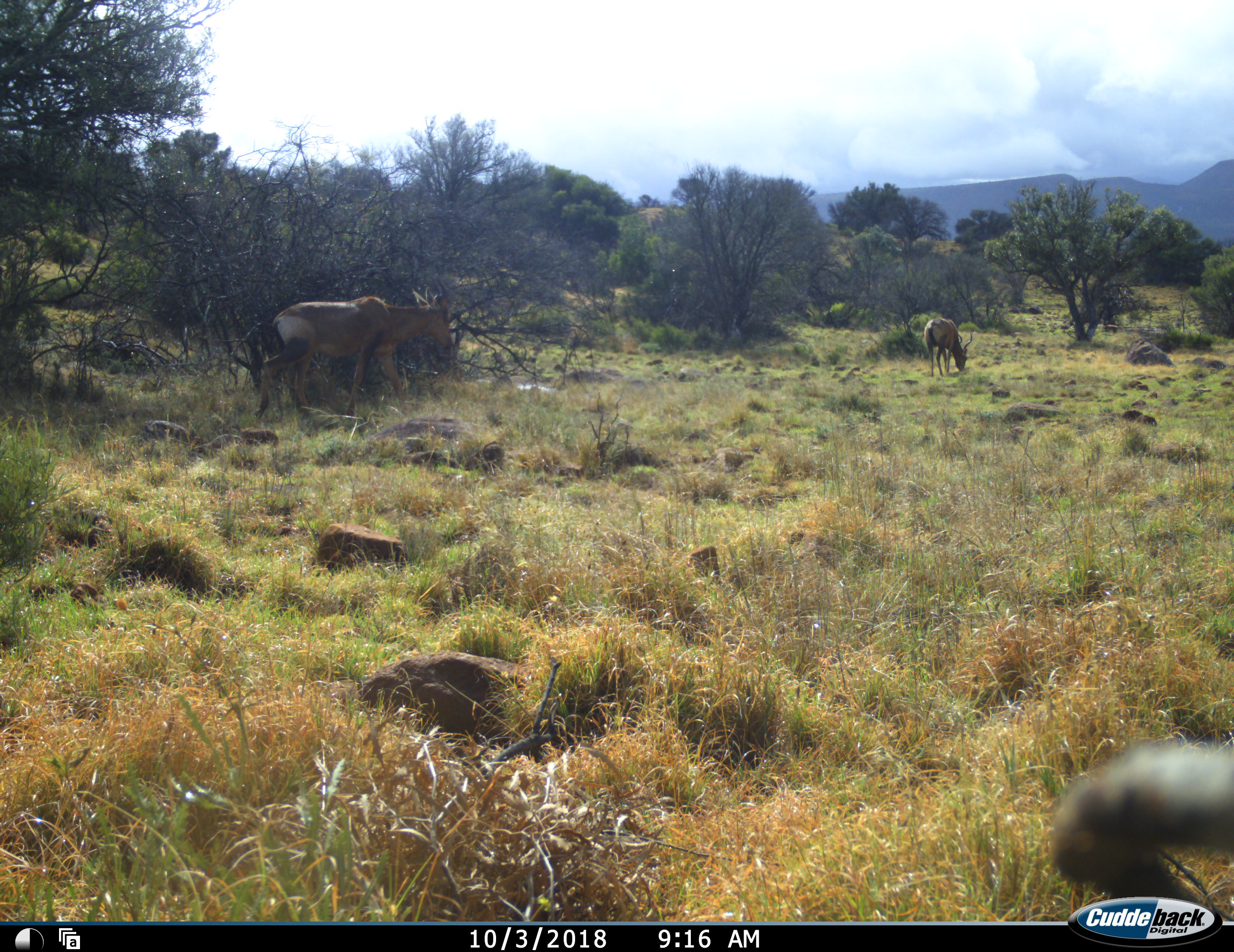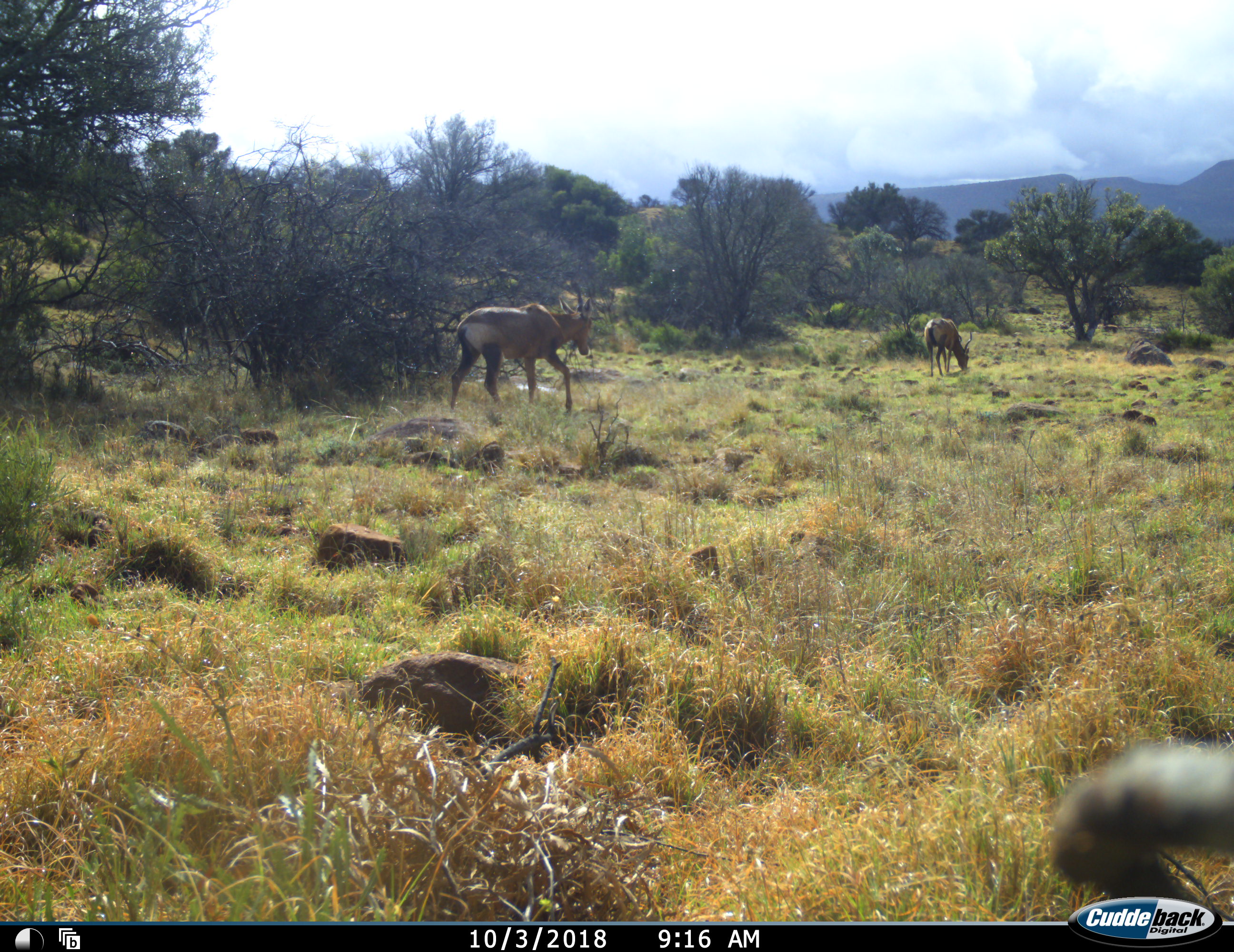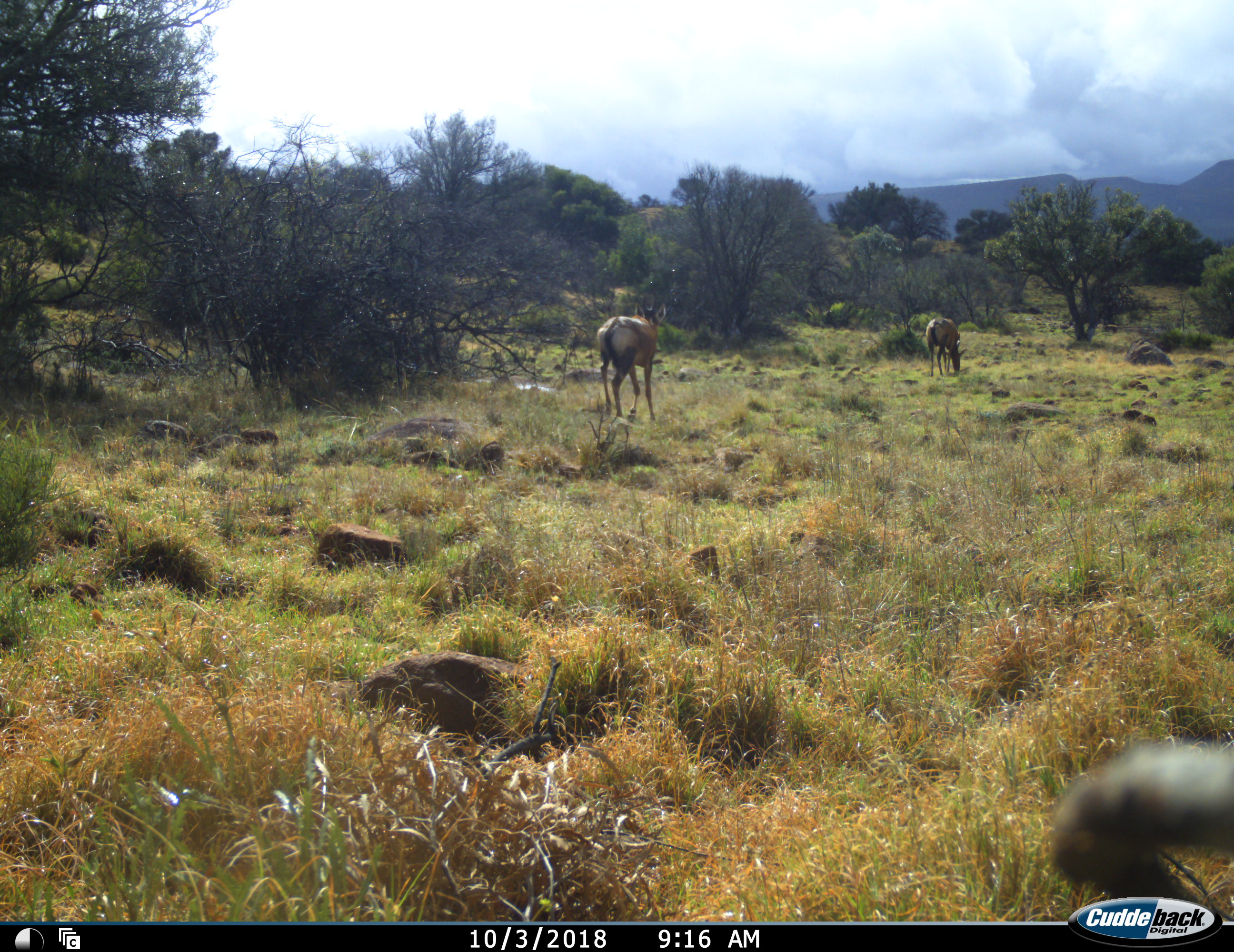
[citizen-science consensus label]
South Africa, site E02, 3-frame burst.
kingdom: Animalia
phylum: Chordata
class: Mammalia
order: Artiodactyla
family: Bovidae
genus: Alcelaphus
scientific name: Alcelaphus buselaphus caama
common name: red hartebeest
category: hartebeestred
Hartebeestred (red hartebeest) (Alcelaphus buselaphus caama), count 2. Behavior (volunteer vote fractions): standing 33%, resting 17%, moving 100%, interacting 0%. Young present (vote fraction): 17%. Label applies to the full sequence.